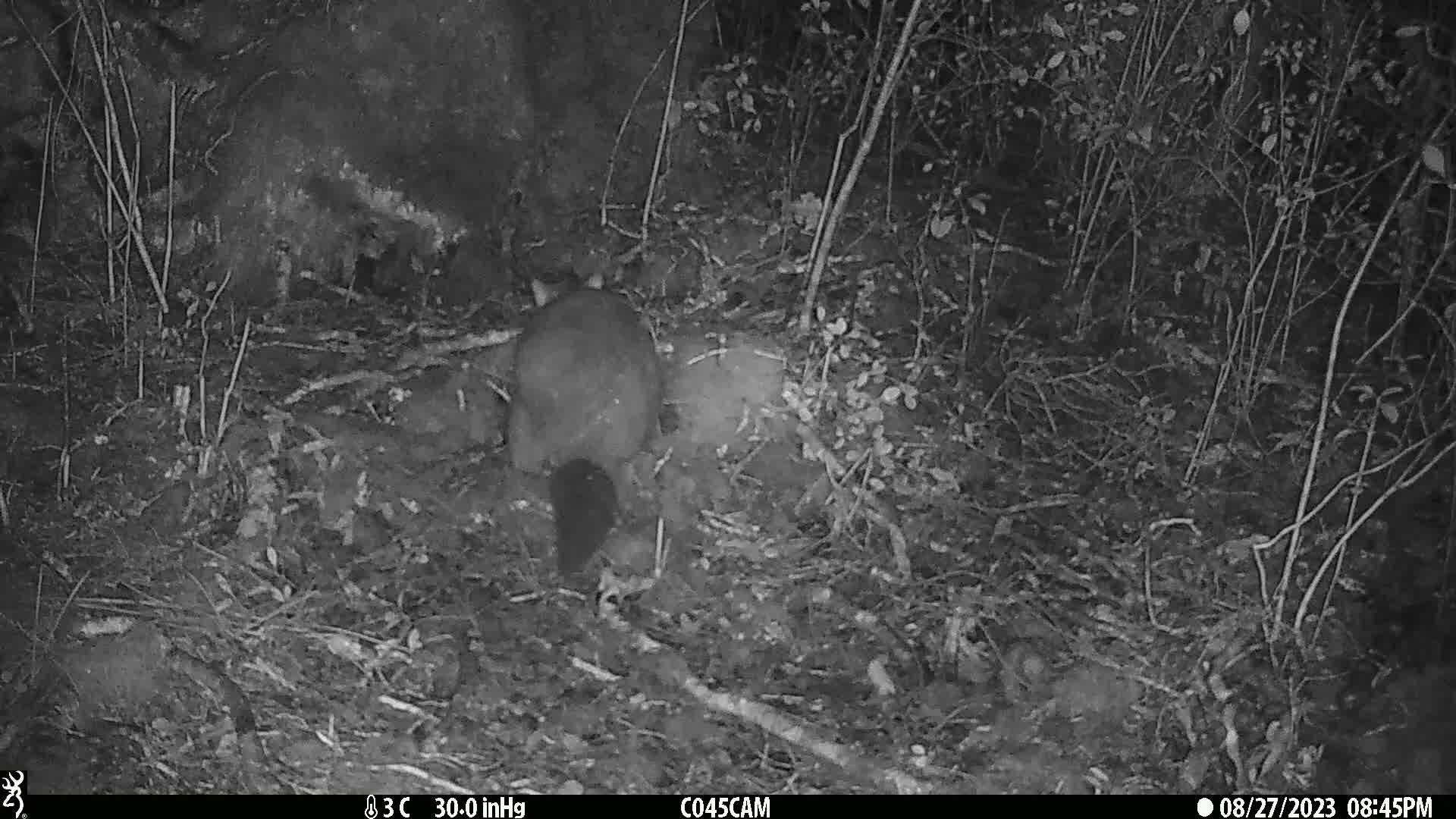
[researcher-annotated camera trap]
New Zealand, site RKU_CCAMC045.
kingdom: Animalia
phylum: Chordata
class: Mammalia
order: Diprotodontia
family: Phalangeridae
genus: Trichosurus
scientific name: Trichosurus vulpecula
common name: common brushtail possum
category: possum